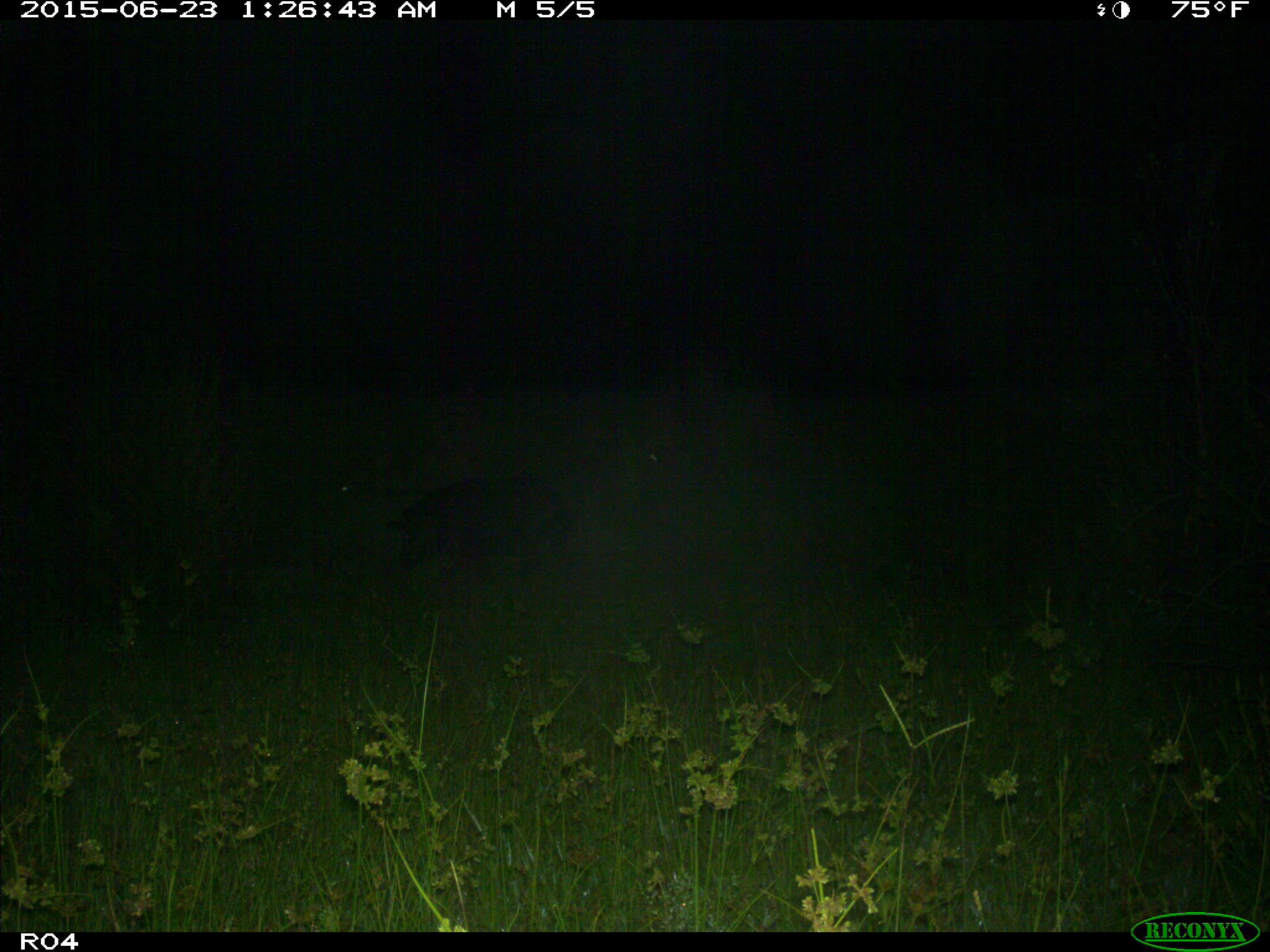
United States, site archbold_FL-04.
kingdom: Animalia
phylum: Chordata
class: Mammalia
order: Artiodactyla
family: Suidae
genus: Sus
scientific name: Sus scrofa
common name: wild boar